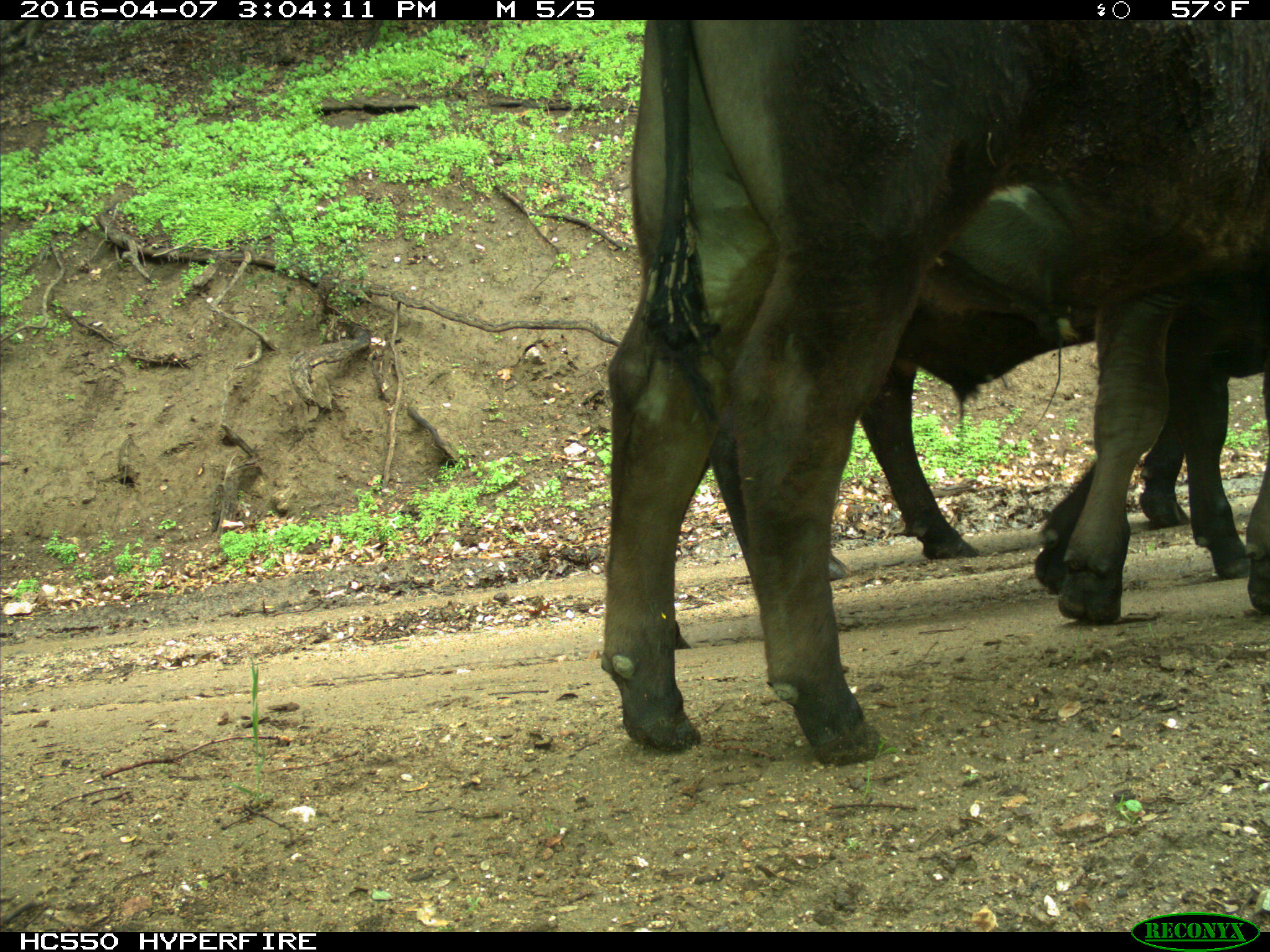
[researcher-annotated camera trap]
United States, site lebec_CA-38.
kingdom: Animalia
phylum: Chordata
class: Mammalia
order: Artiodactyla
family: Bovidae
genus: Bos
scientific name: Bos taurus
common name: domestic cow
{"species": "Bos taurus (domestic cow)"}